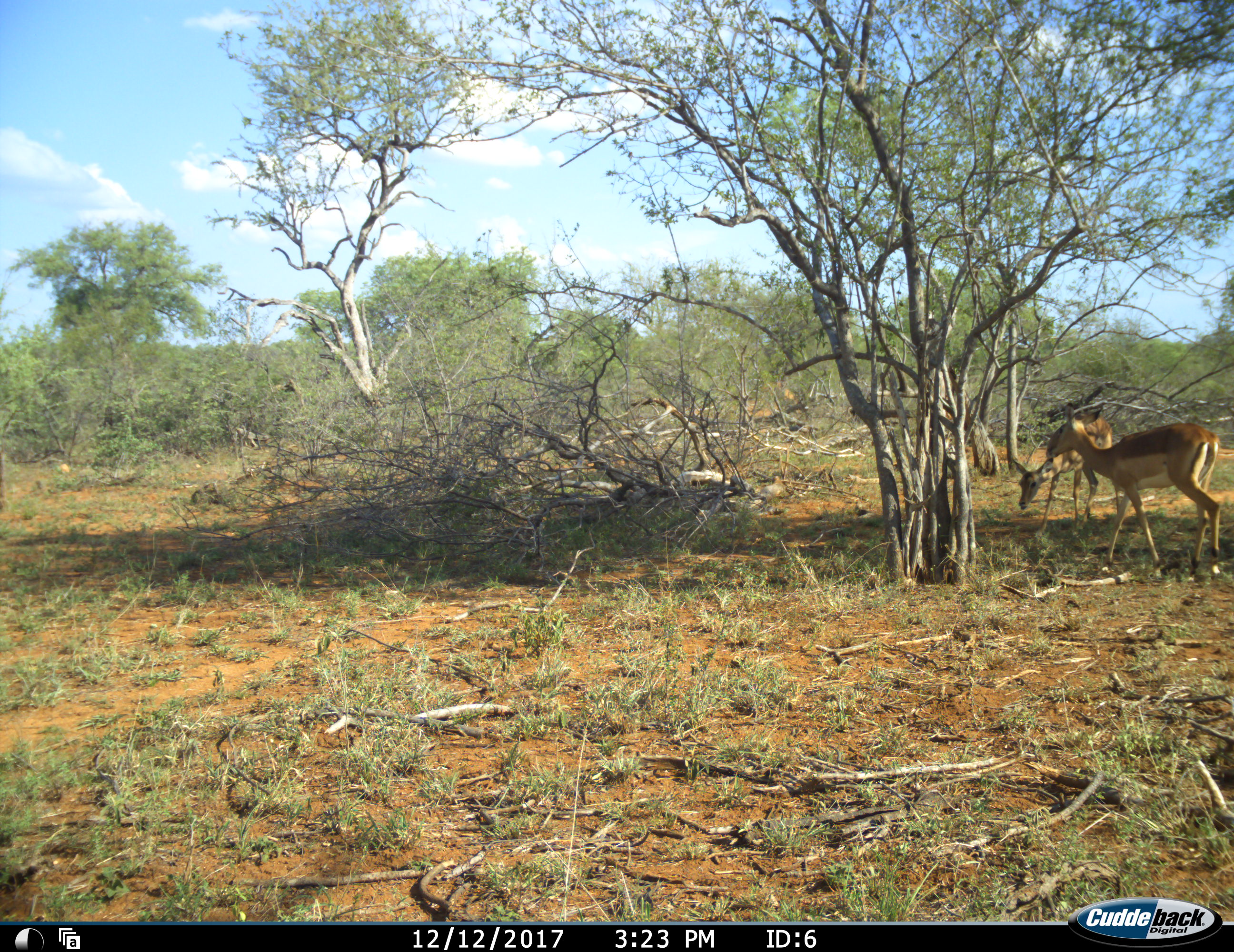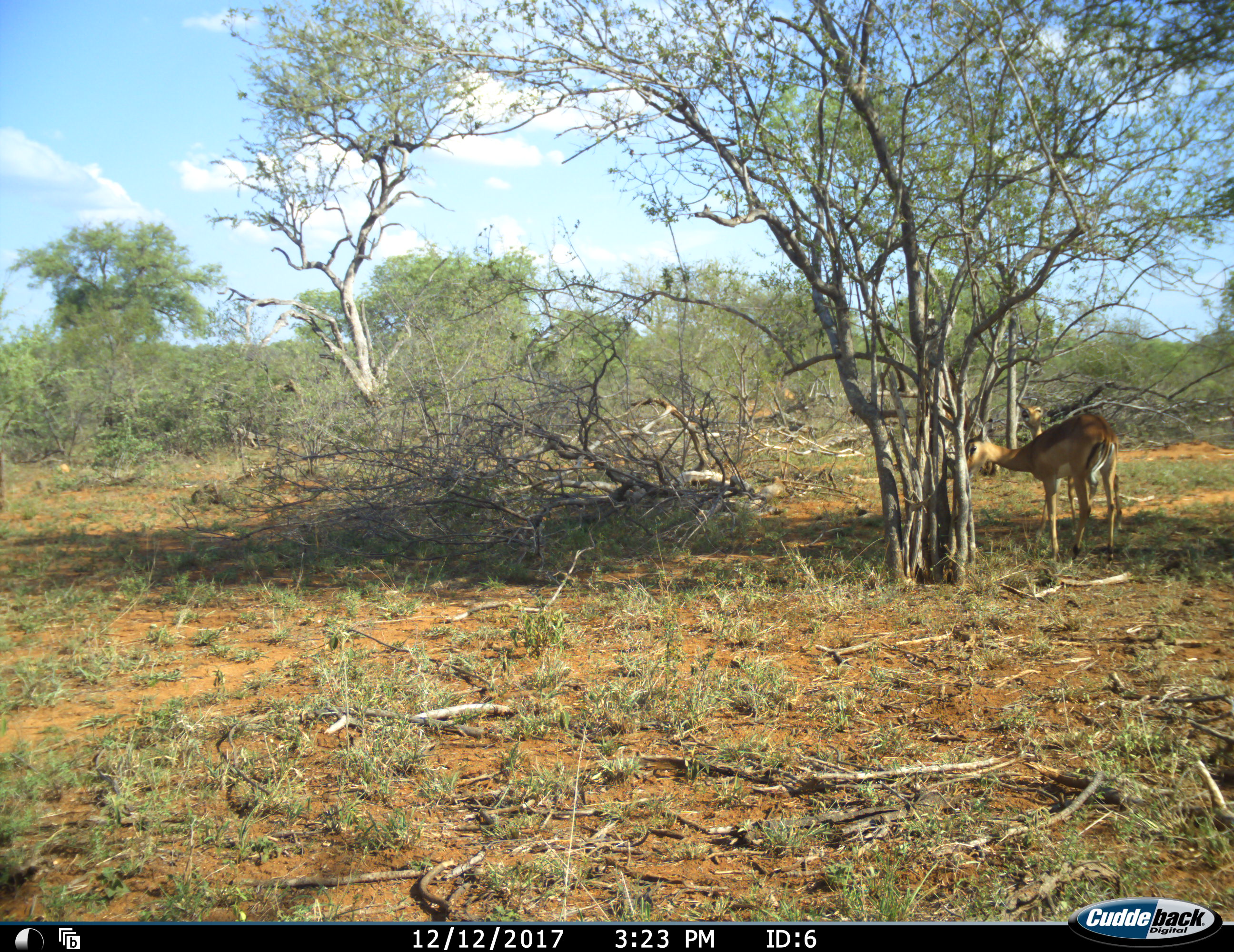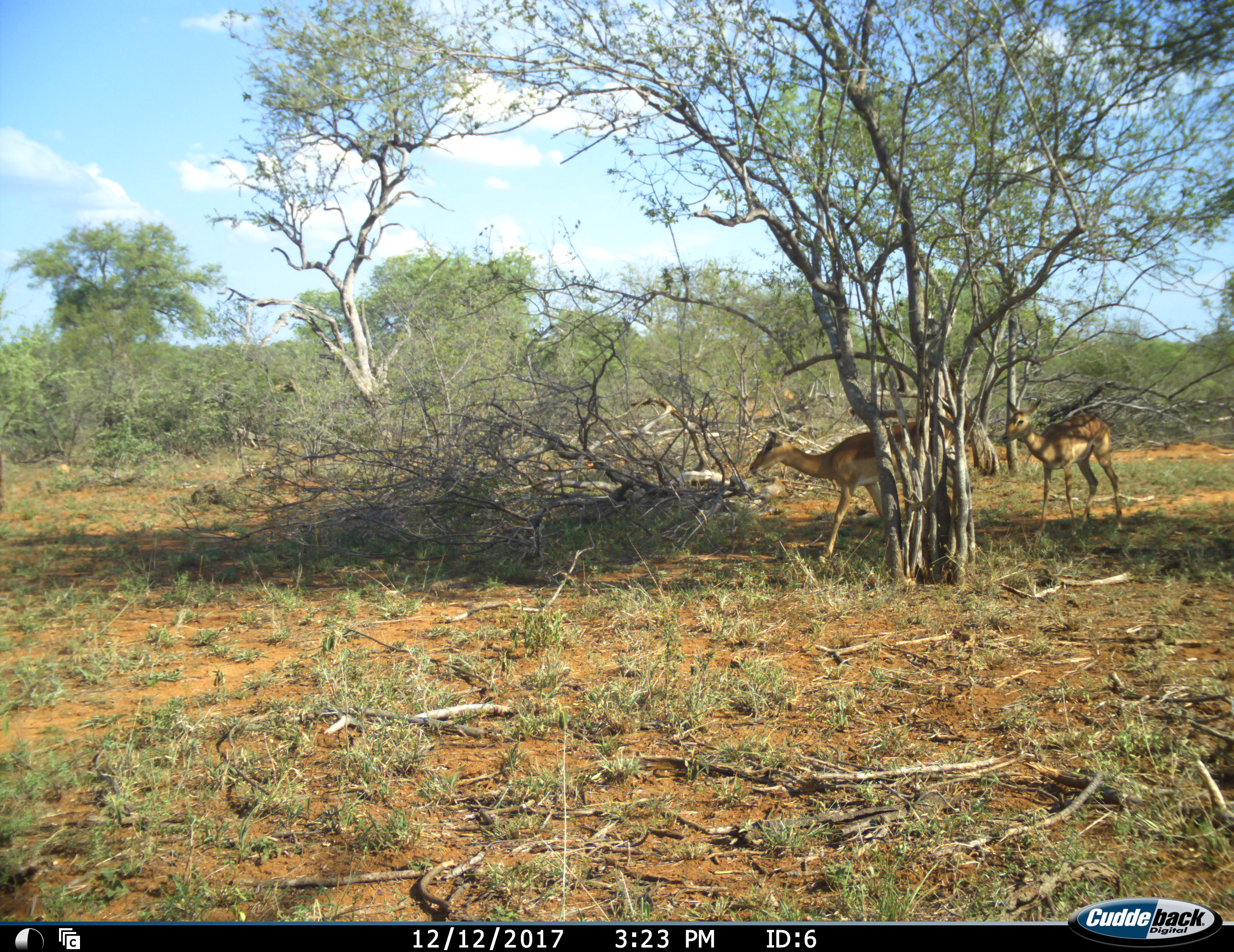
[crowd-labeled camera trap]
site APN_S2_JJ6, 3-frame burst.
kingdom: Animalia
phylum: Chordata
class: Mammalia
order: Artiodactyla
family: Bovidae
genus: Aepyceros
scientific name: Aepyceros melampus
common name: impala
Impala (Aepyceros melampus), count 2. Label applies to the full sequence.